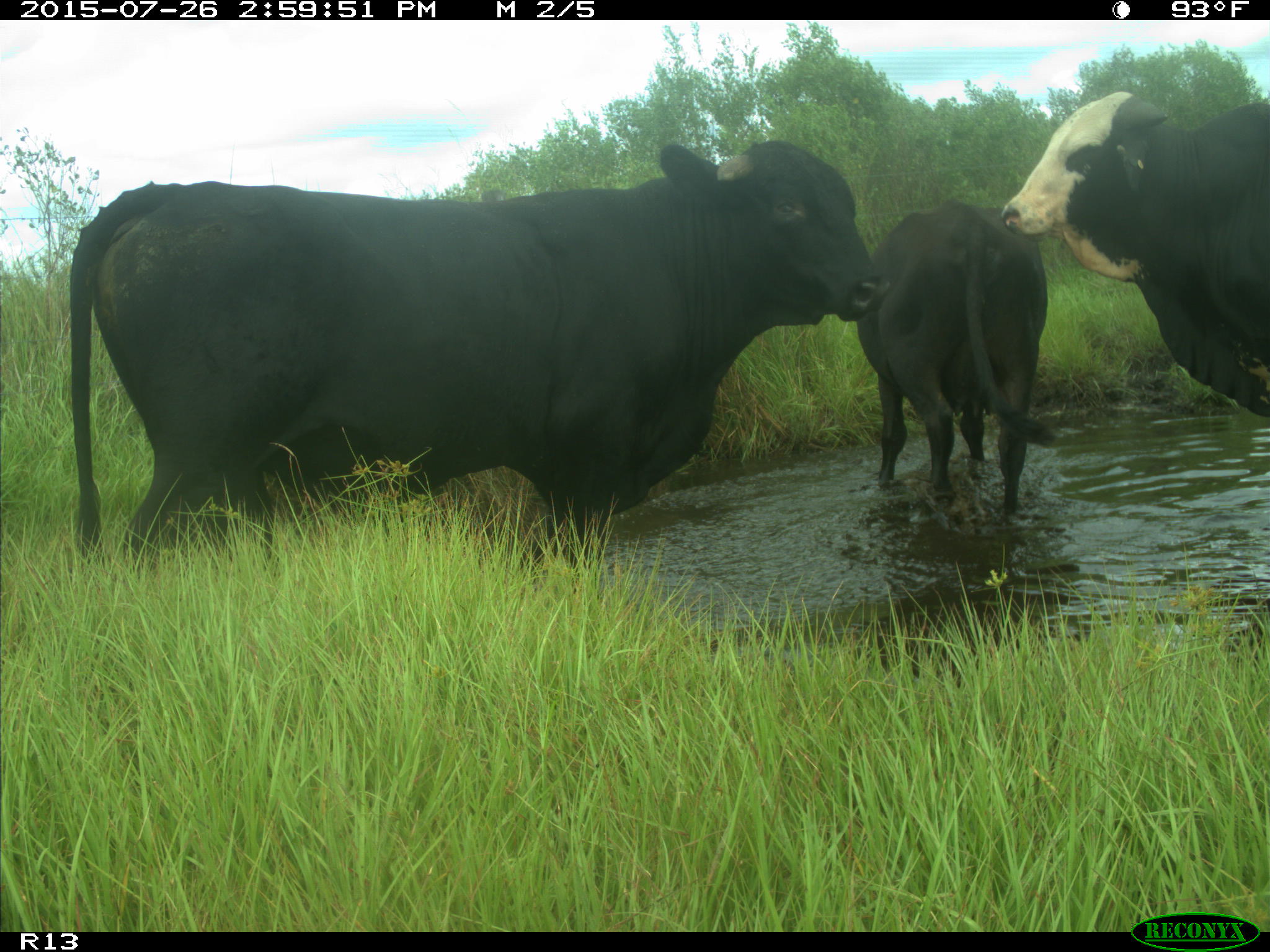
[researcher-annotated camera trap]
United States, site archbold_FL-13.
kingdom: Animalia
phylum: Chordata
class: Mammalia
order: Artiodactyla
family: Bovidae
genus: Bos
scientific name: Bos taurus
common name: domestic cow